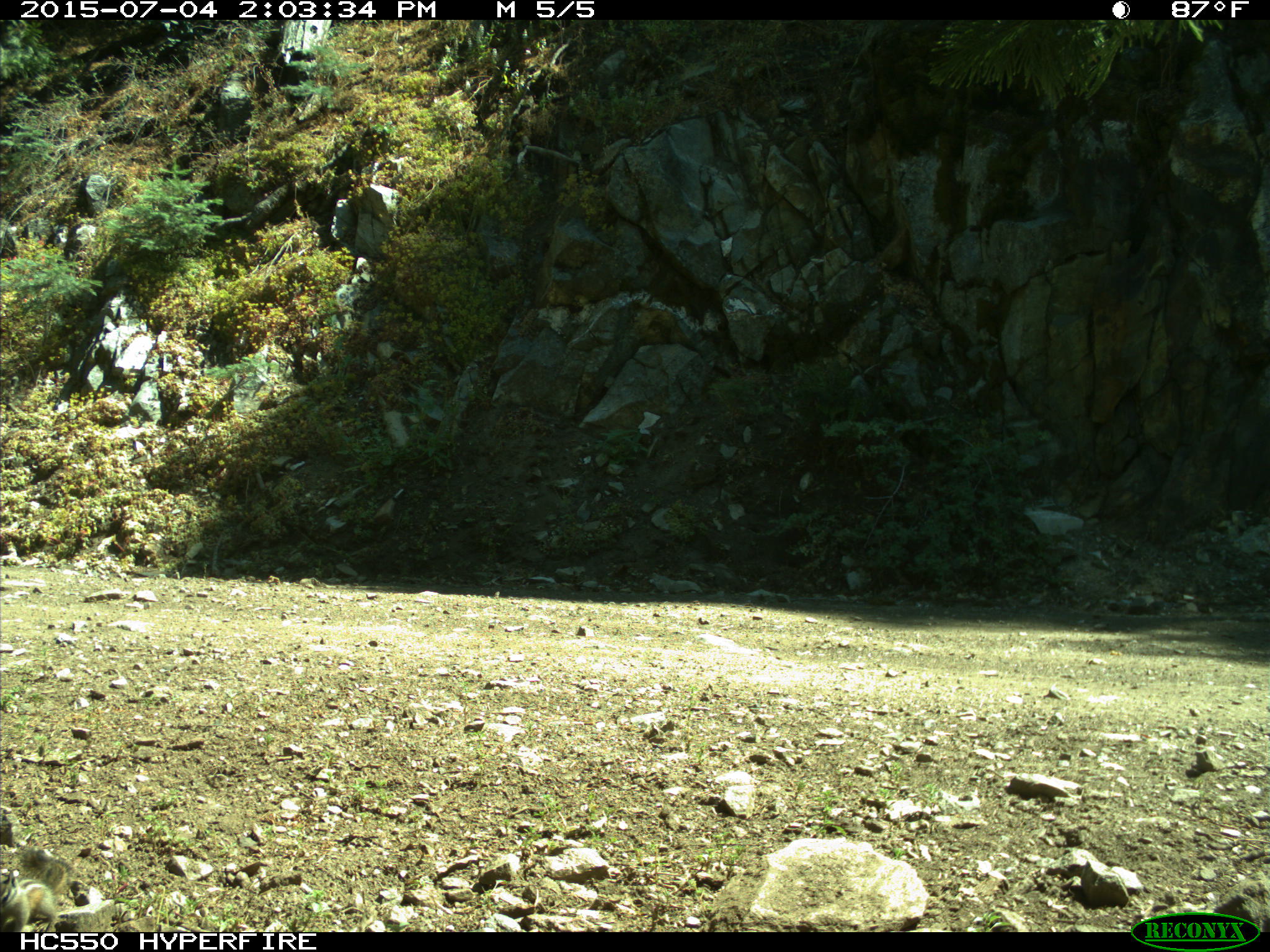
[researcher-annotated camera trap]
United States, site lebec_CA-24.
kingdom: Animalia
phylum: Chordata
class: Mammalia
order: Rodentia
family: Sciuridae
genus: Tamias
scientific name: Tamias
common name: chipmunk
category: unidentified chipmunk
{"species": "unidentified chipmunk (chipmunk) (Tamias)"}